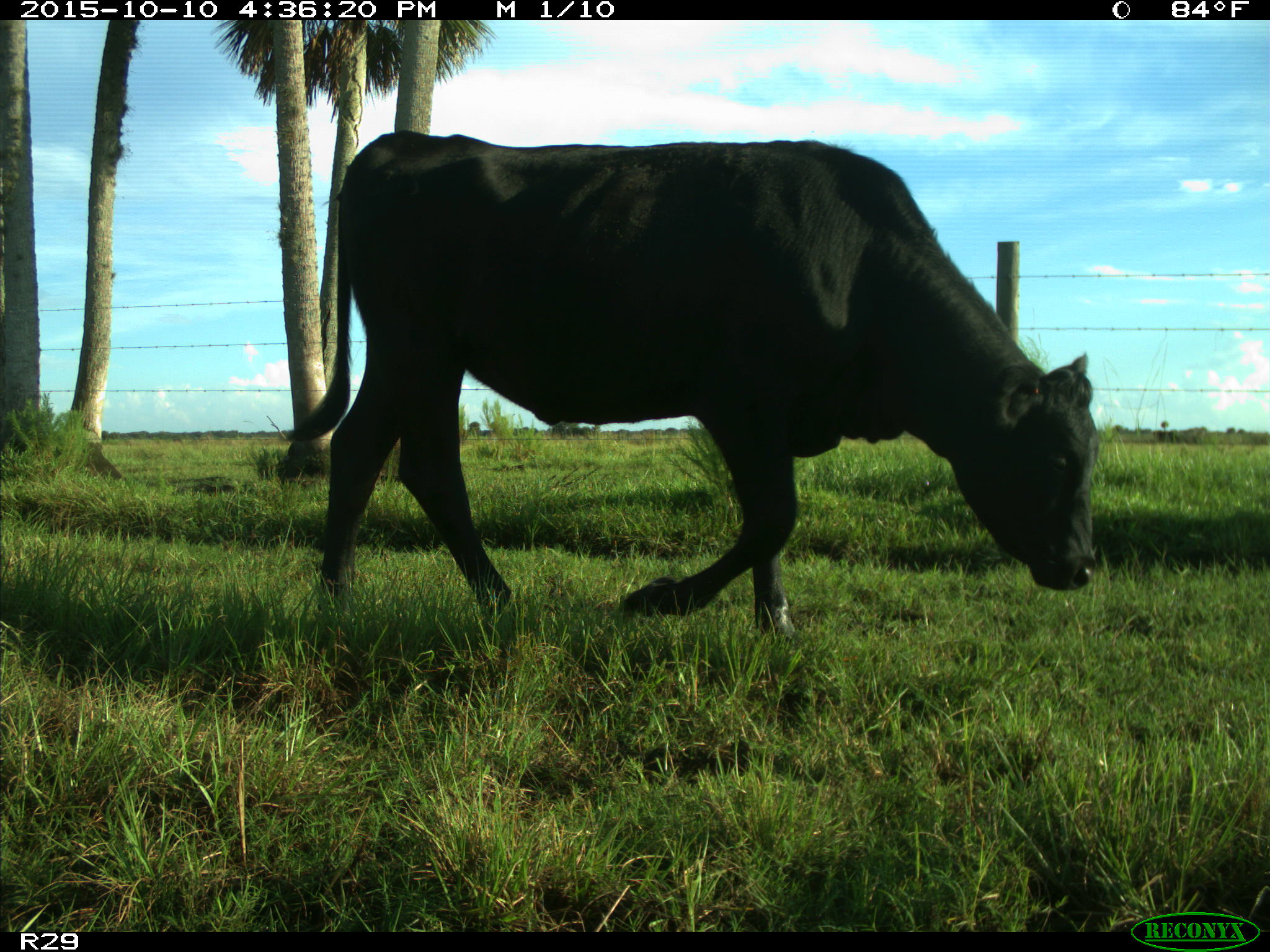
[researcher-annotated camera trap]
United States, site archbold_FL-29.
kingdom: Animalia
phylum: Chordata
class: Mammalia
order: Artiodactyla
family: Bovidae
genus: Bos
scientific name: Bos taurus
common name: domestic cow